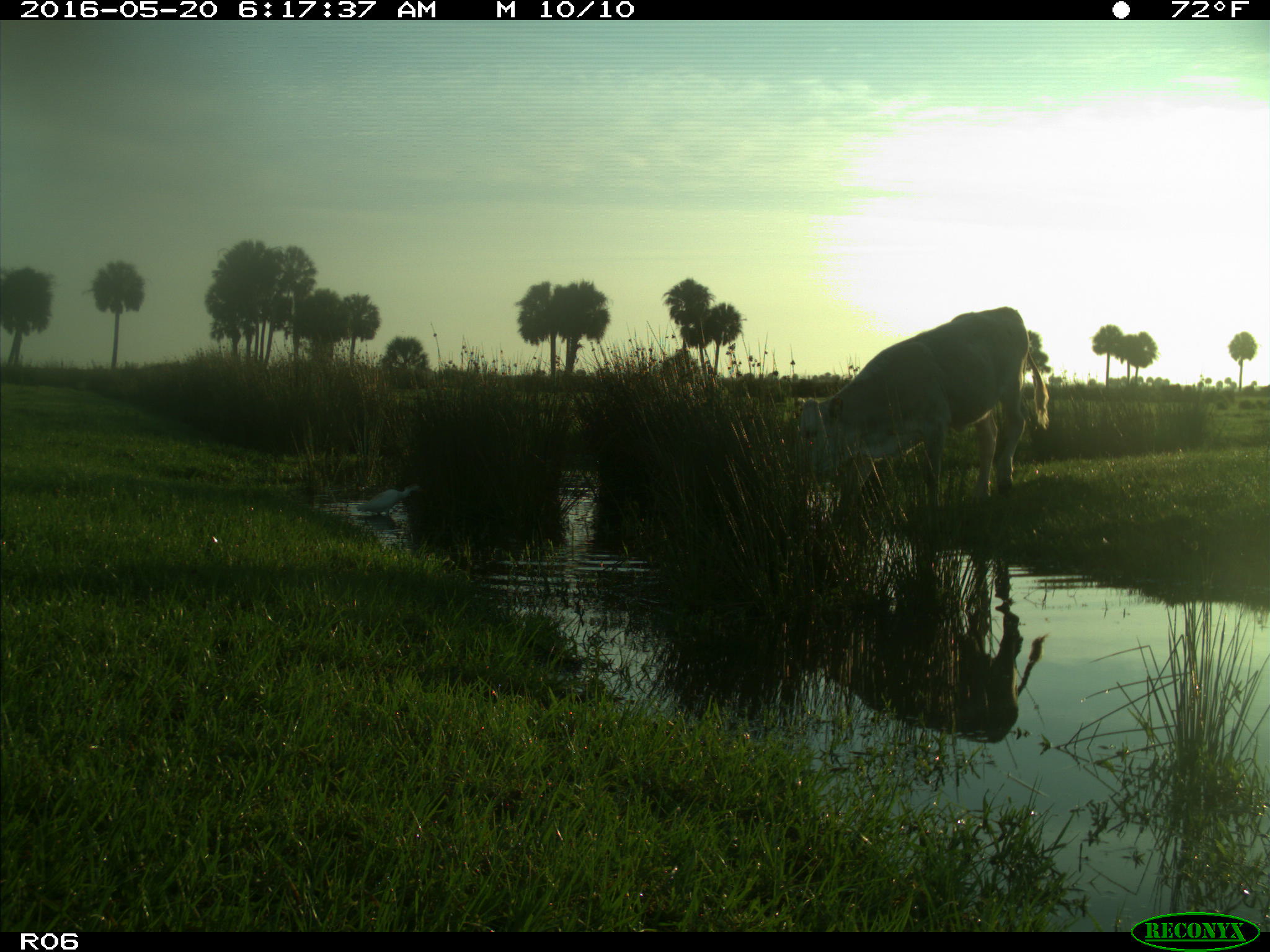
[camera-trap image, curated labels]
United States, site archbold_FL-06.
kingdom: Animalia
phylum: Chordata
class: Mammalia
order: Artiodactyla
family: Bovidae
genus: Bos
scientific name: Bos taurus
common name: domestic cow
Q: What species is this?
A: Bos taurus (domestic cow).